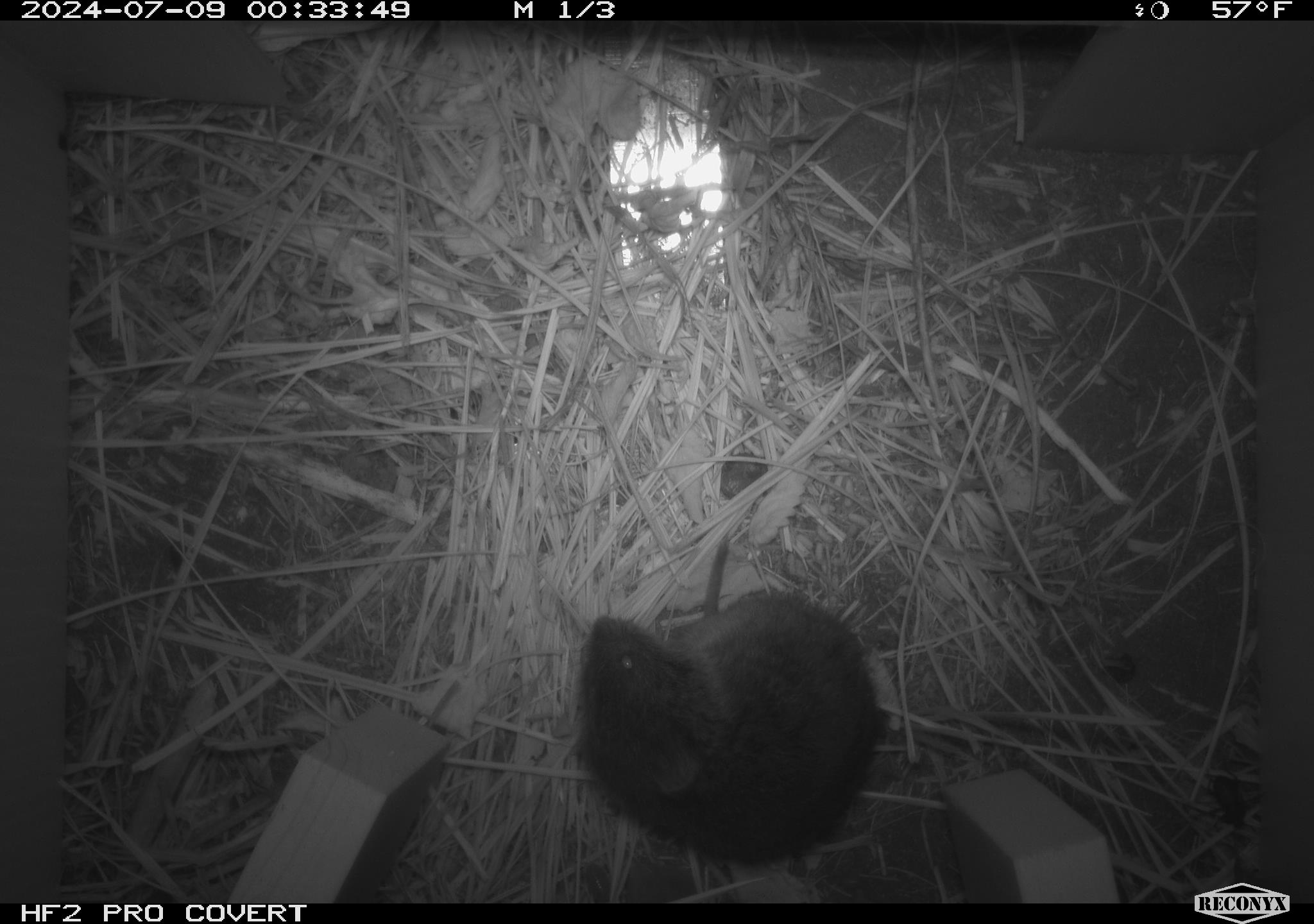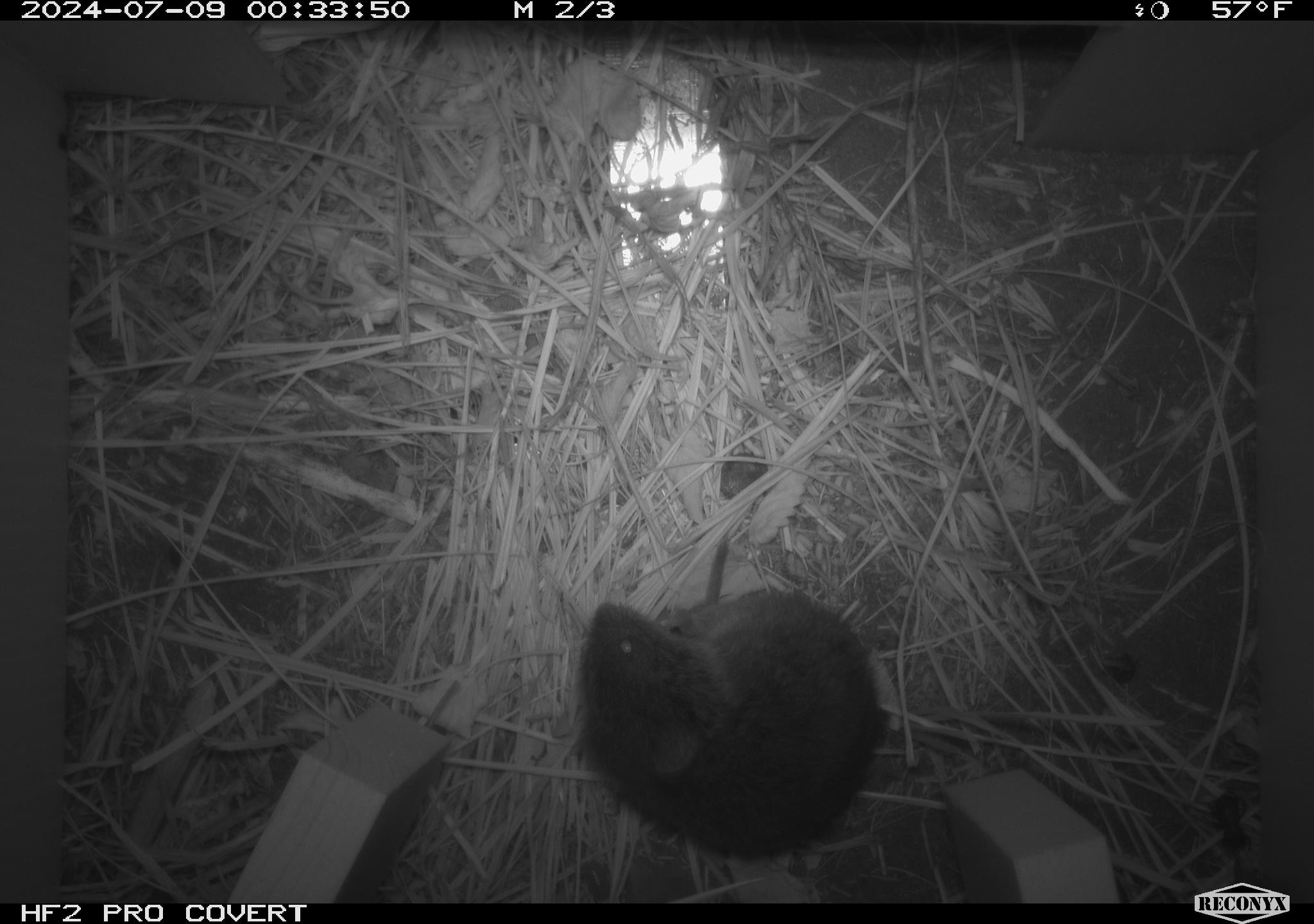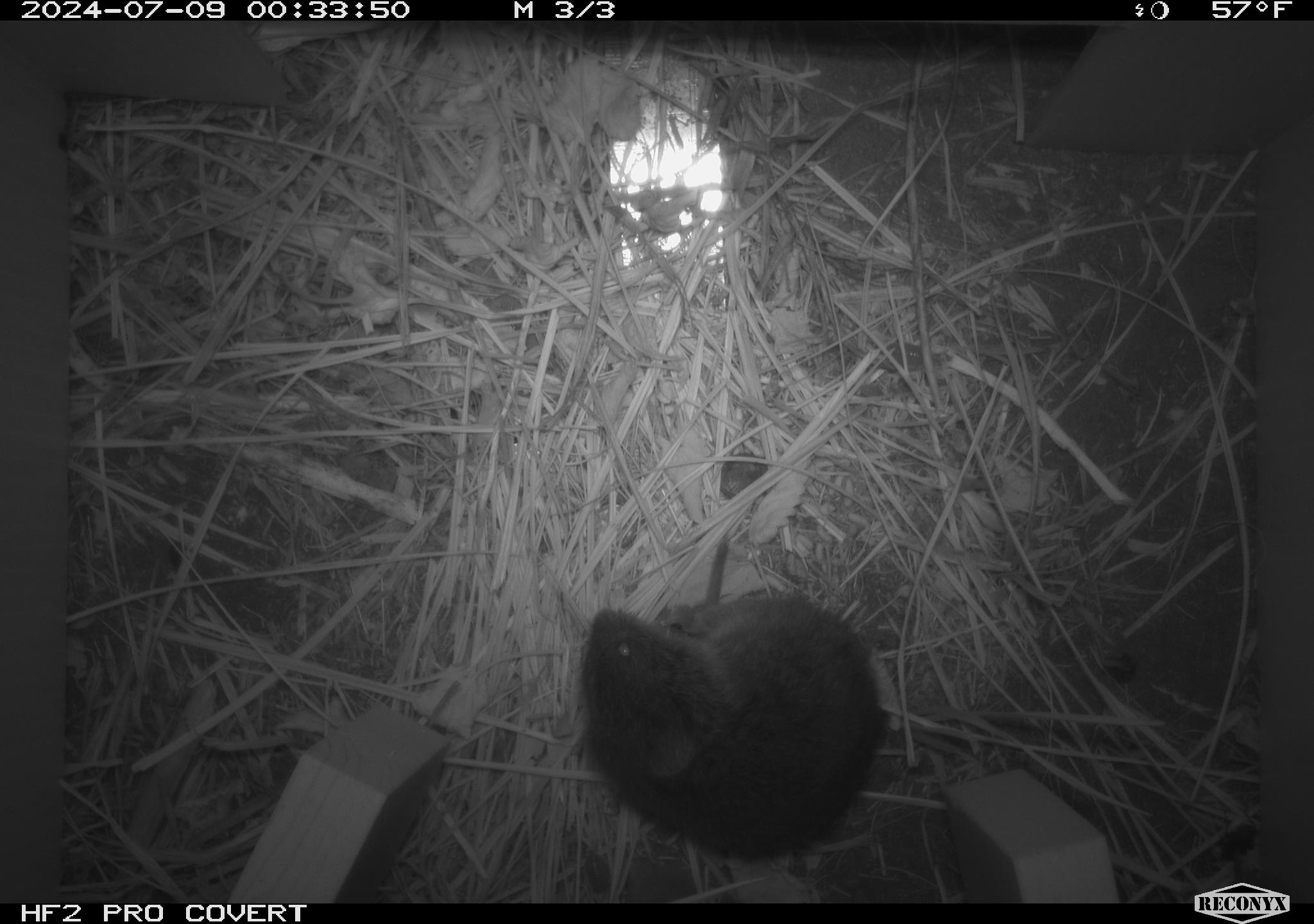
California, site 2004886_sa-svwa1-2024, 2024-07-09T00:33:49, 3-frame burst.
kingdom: Animalia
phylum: Chordata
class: Mammalia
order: Rodentia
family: Cricetidae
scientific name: Arvicolinae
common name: voles, lemmings, and muskrats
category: arvicolinae subfamily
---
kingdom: Animalia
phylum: Arthropoda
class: Malacostraca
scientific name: Malacostraca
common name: amphipods, crabs, isopods, krill, lobsters and shrimps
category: malacostracan